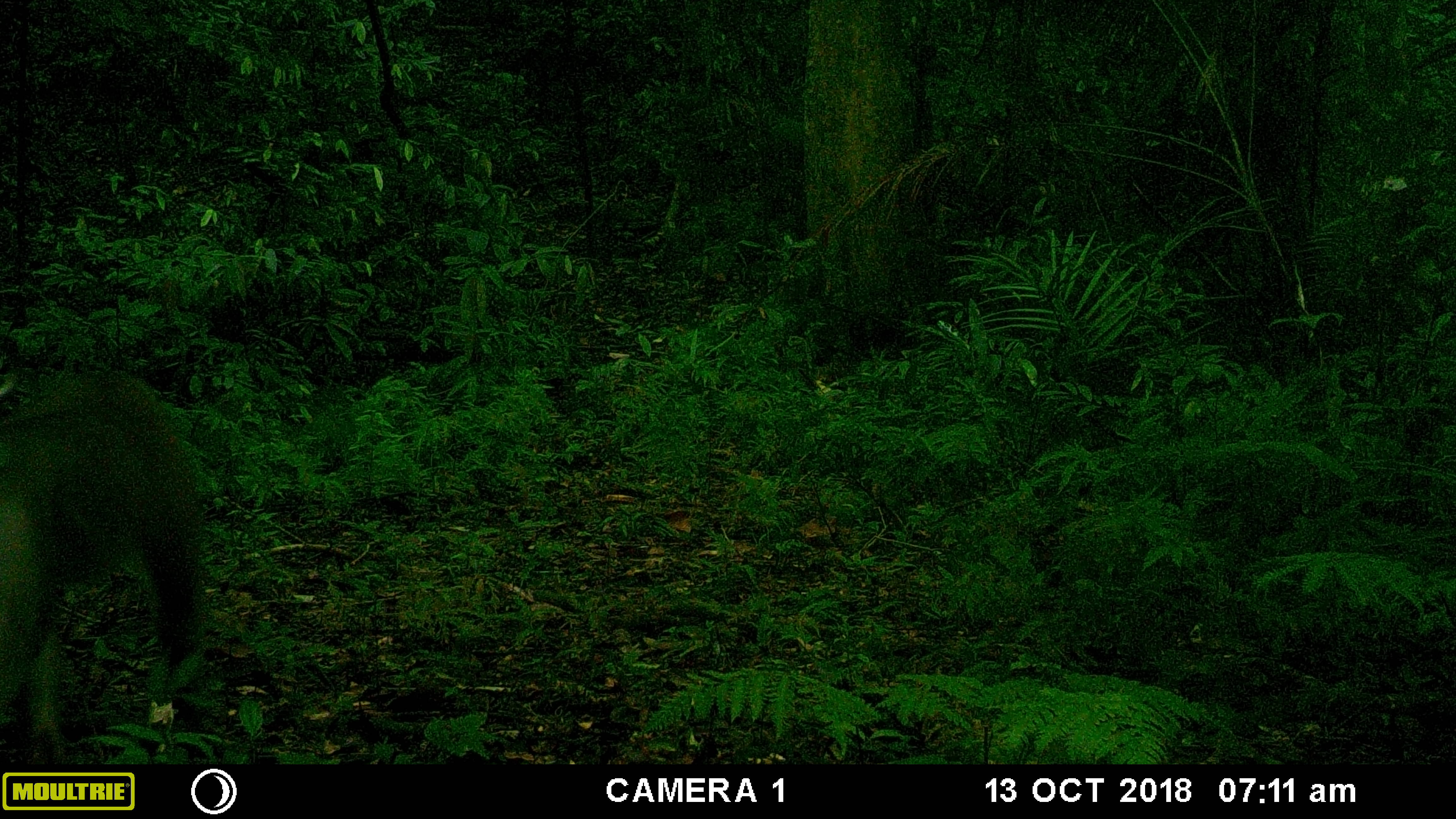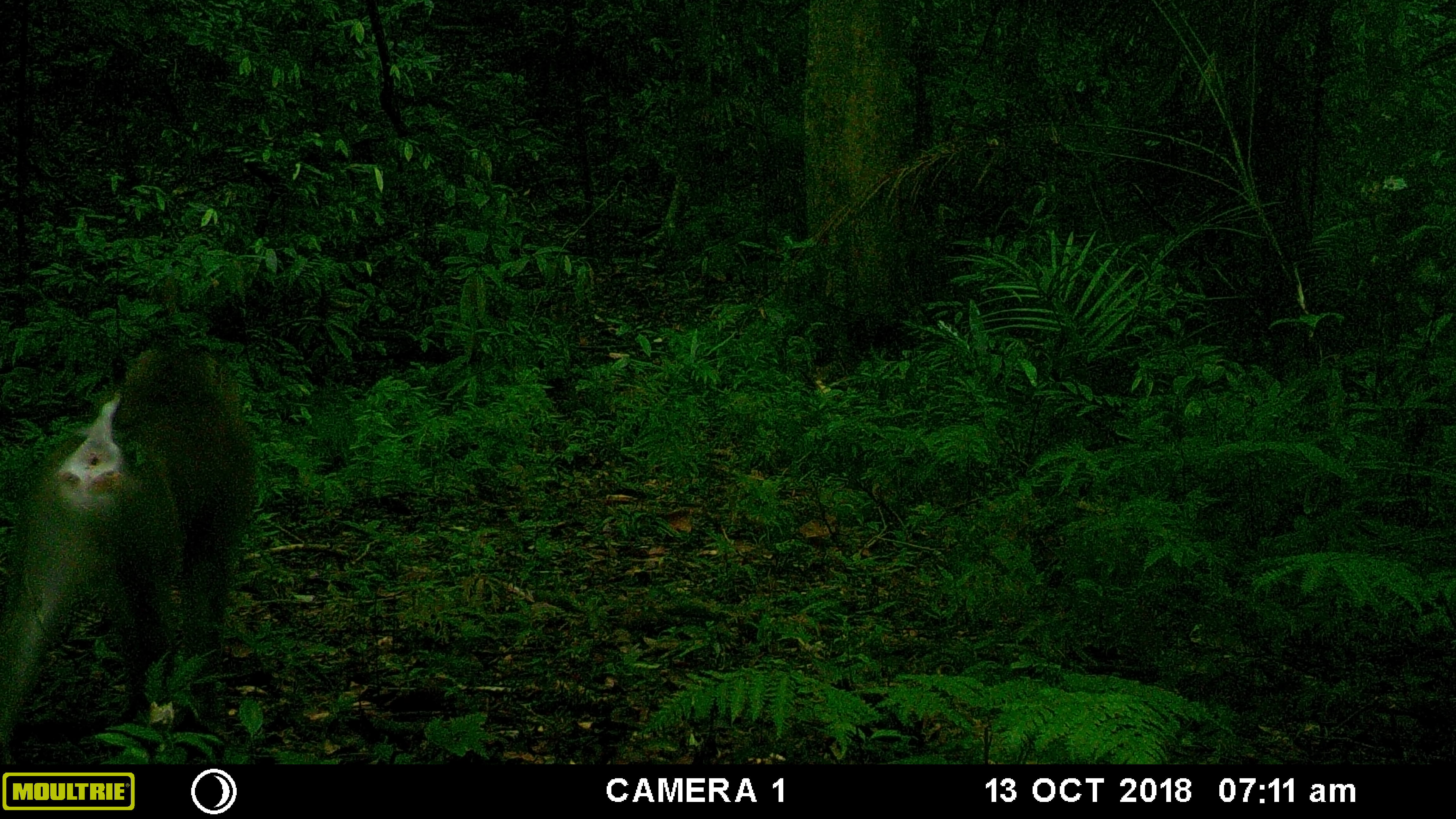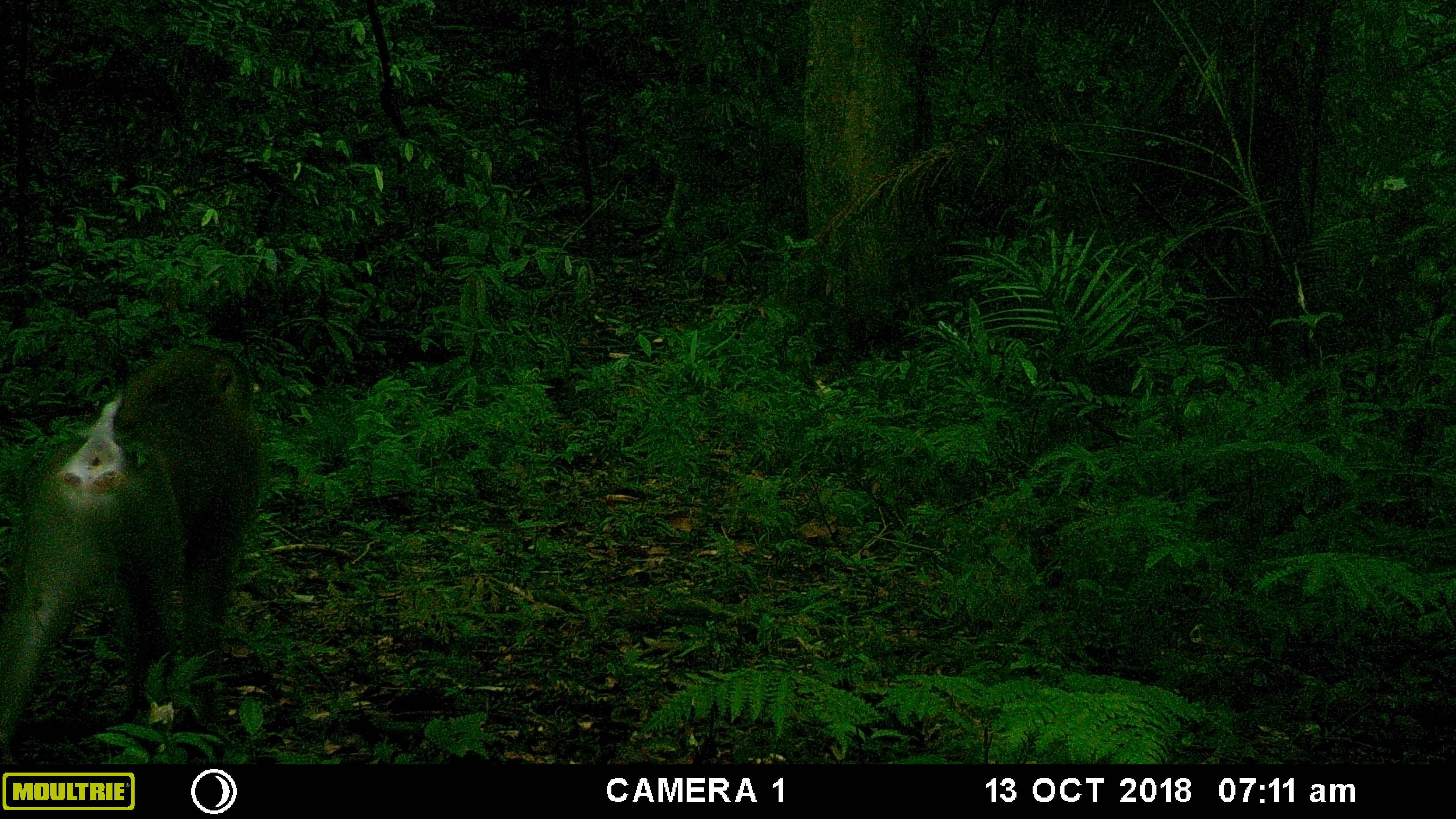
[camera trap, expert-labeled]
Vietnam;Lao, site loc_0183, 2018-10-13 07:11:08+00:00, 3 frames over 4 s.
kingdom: Animalia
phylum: Chordata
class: Mammalia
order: Primates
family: Cercopithecidae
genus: Macaca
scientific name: Macaca nemestrina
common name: pig-tailed macaque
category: pig tailed macaque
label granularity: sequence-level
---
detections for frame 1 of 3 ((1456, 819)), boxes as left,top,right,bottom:
pig tailed macaque: 0,374,205,764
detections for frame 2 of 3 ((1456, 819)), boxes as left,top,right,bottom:
pig tailed macaque: 0,354,256,763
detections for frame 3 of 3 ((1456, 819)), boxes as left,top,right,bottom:
pig tailed macaque: 0,344,256,763